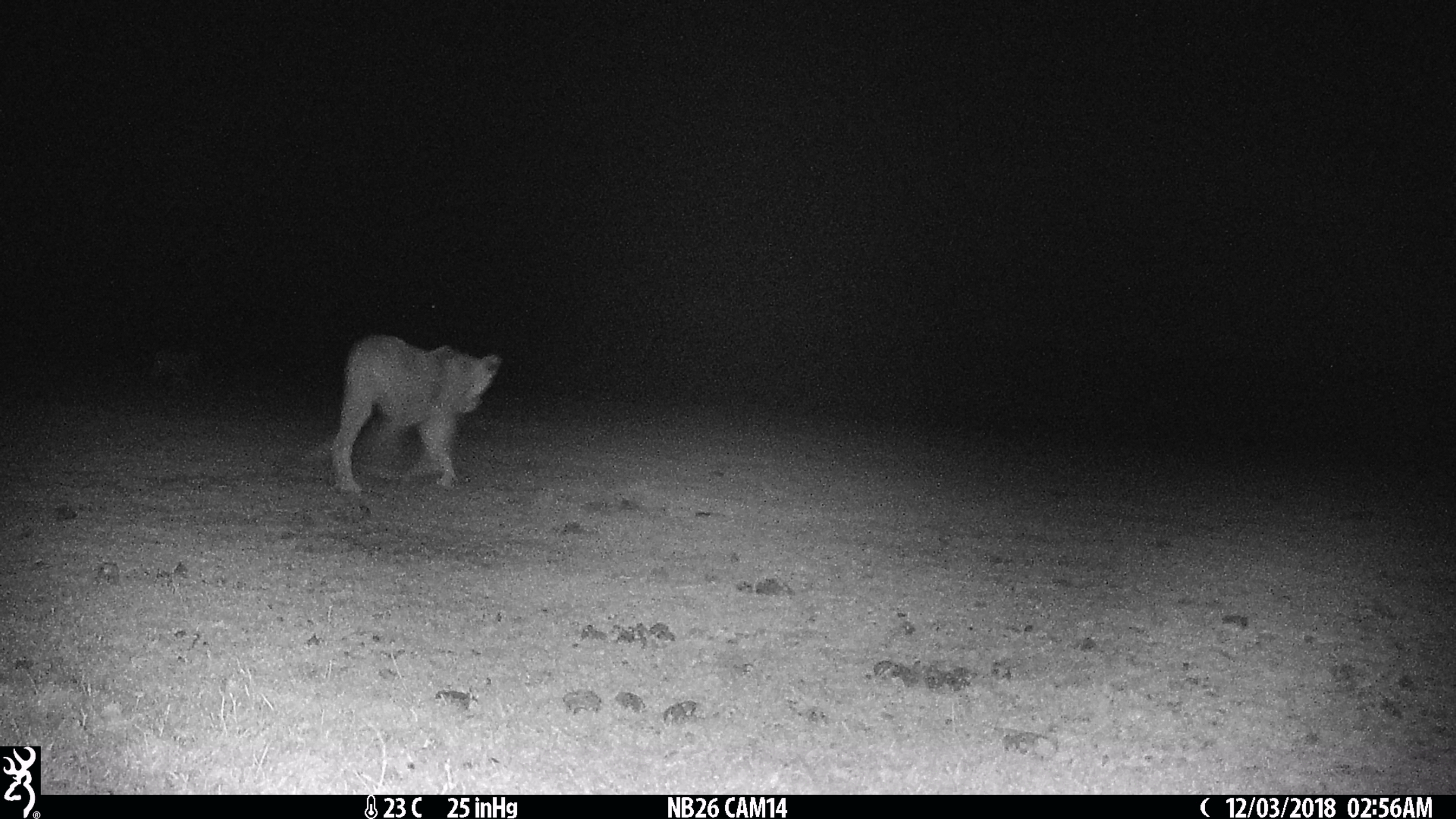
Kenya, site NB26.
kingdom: Animalia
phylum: Chordata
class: Mammalia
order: Carnivora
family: Felidae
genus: Panthera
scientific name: Panthera leo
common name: lion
Lion (Panthera leo).